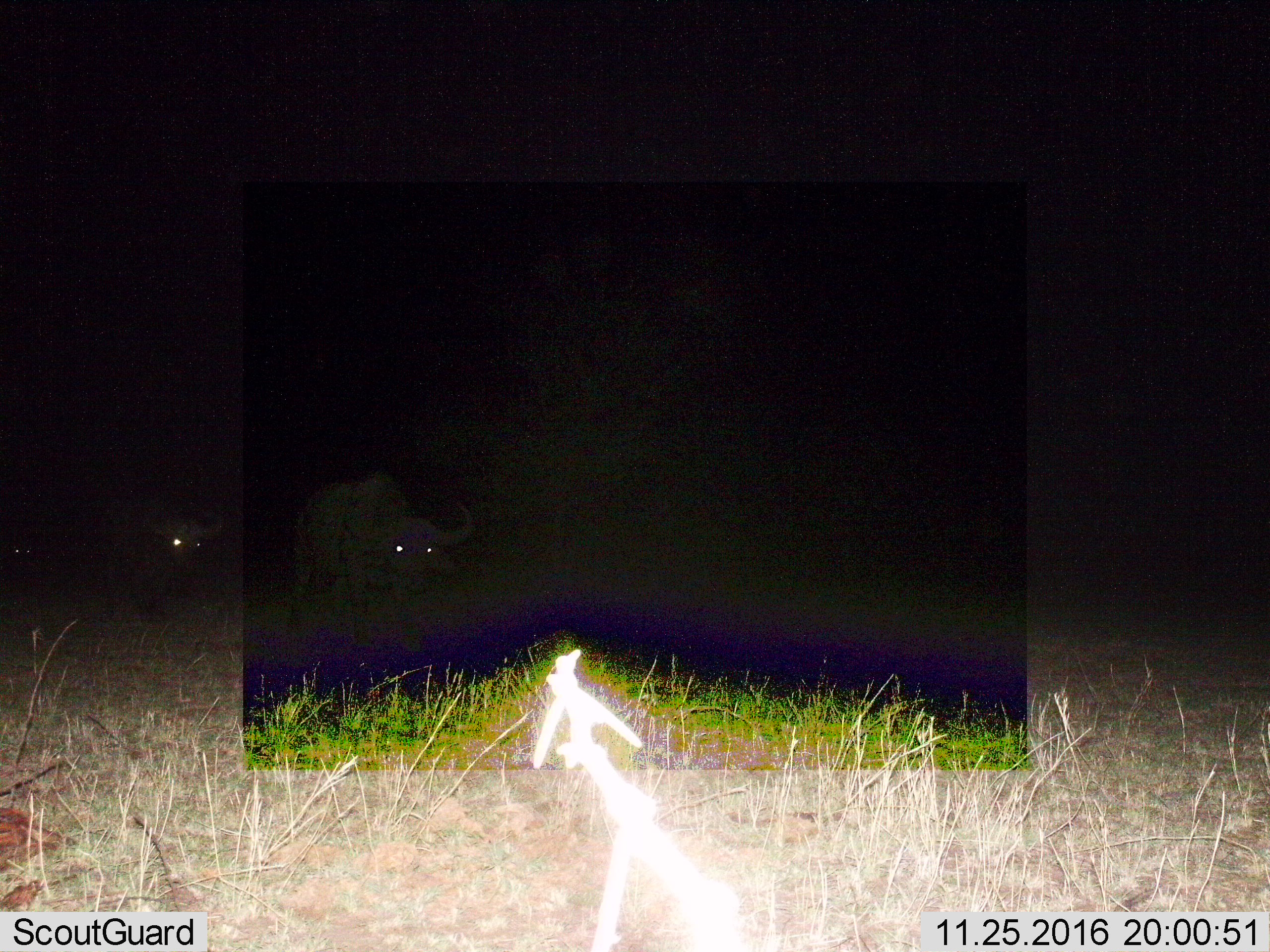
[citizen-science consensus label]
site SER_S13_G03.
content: unidentified animal